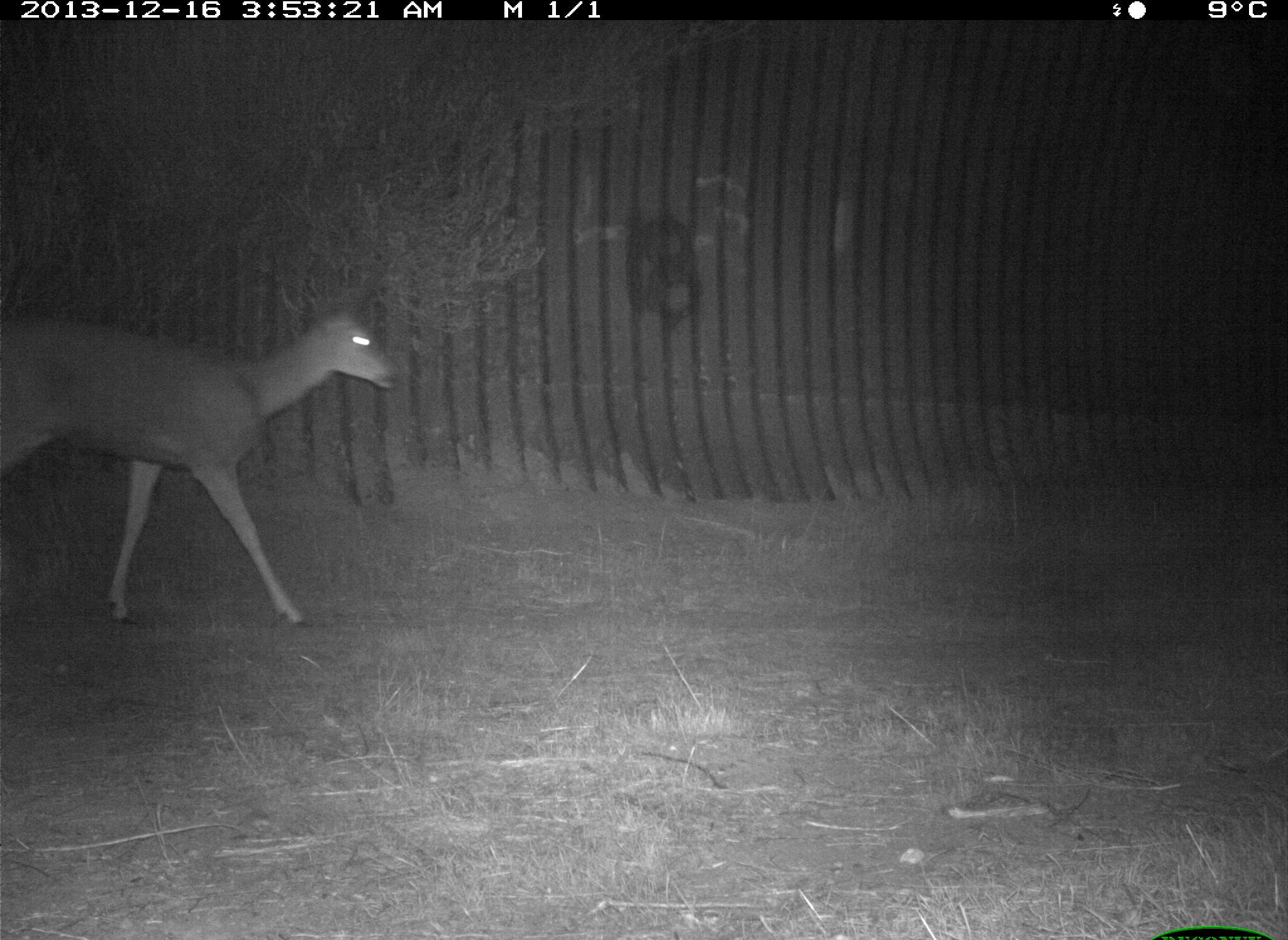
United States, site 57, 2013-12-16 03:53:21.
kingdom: Animalia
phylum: Chordata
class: Mammalia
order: Artiodactyla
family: Cervidae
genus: Odocoileus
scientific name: Odocoileus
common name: deer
Deer (Odocoileus).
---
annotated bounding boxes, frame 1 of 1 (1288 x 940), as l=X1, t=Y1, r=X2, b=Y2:
deer: l=0, t=244, r=399, b=632